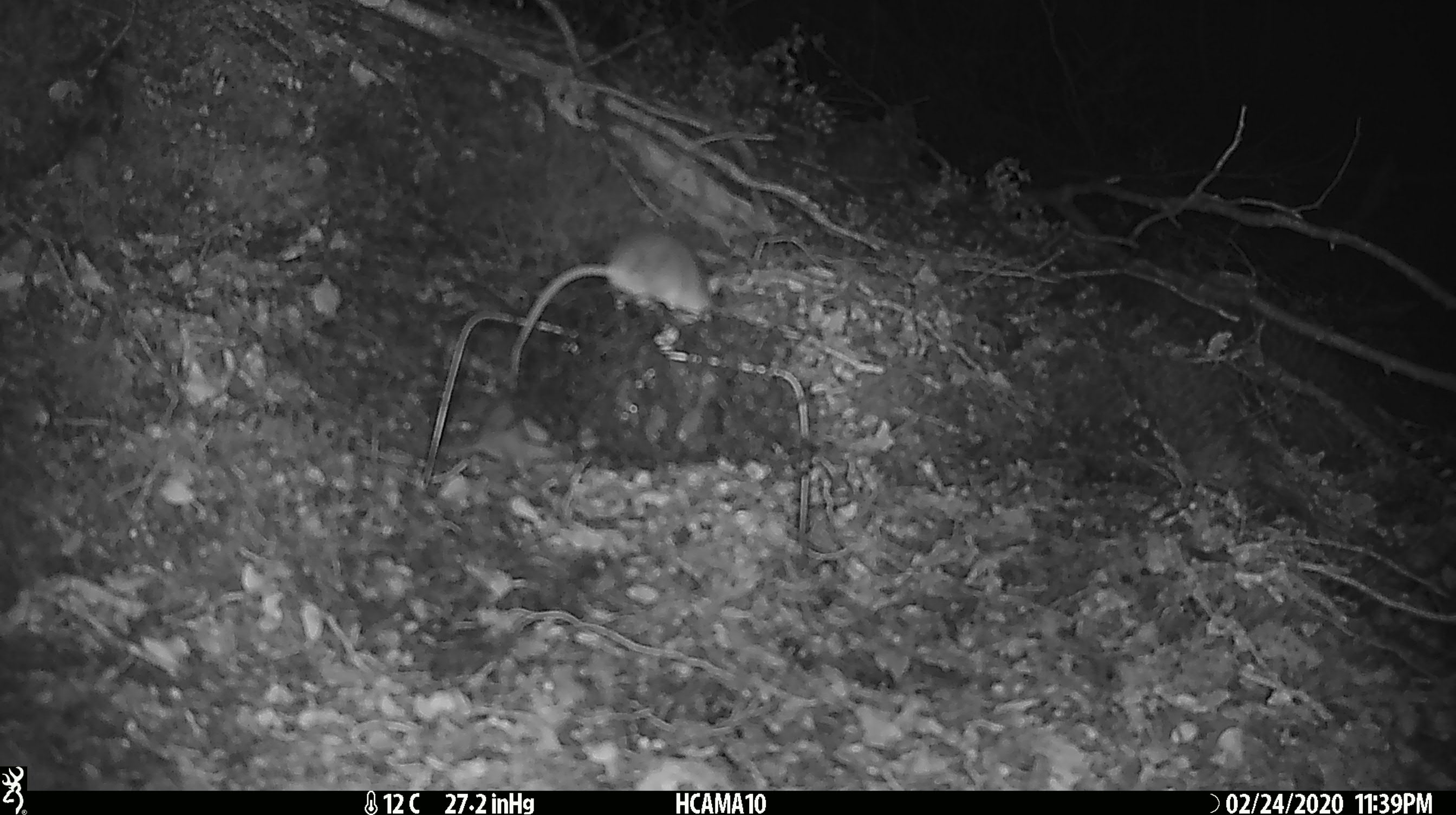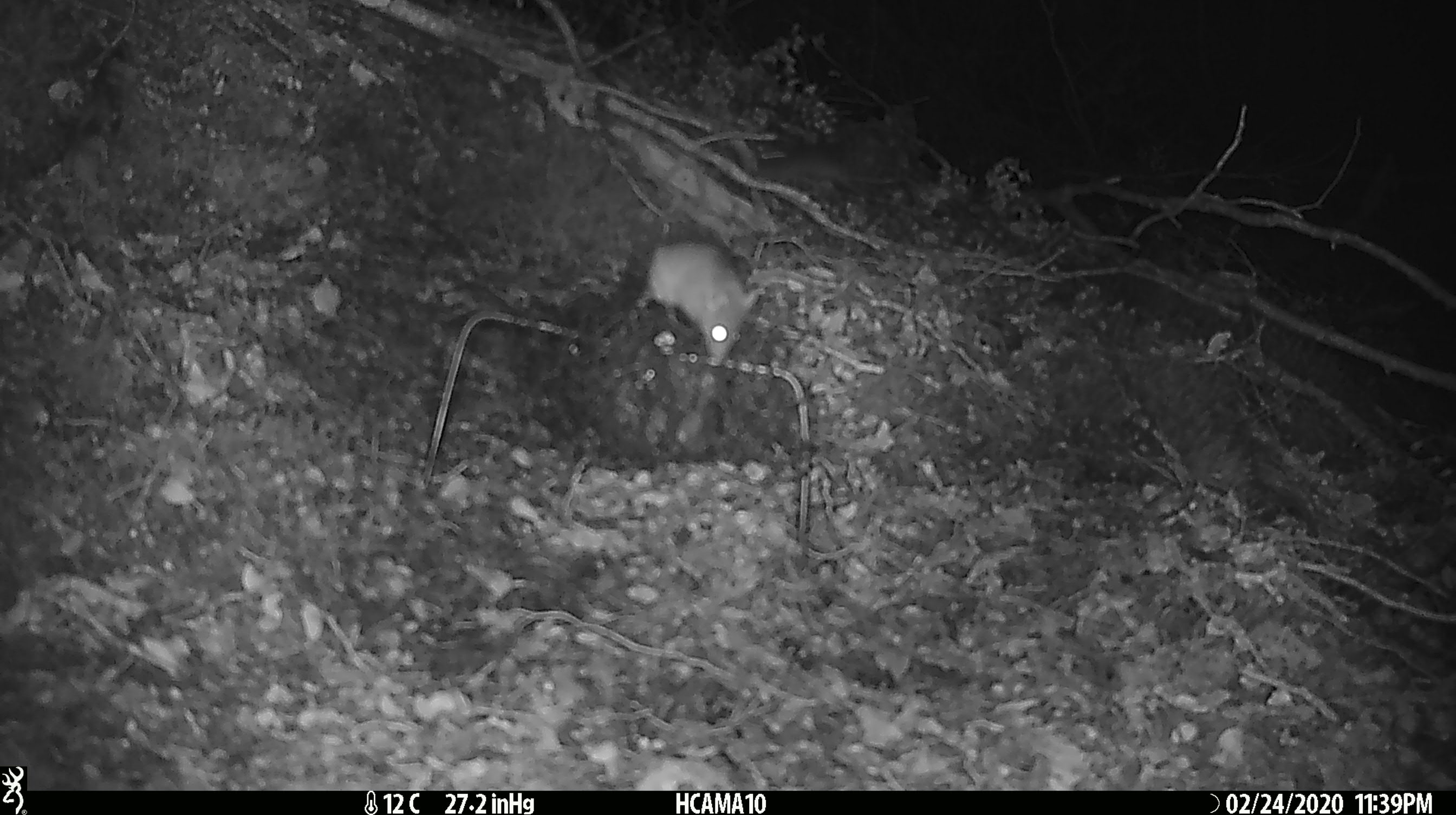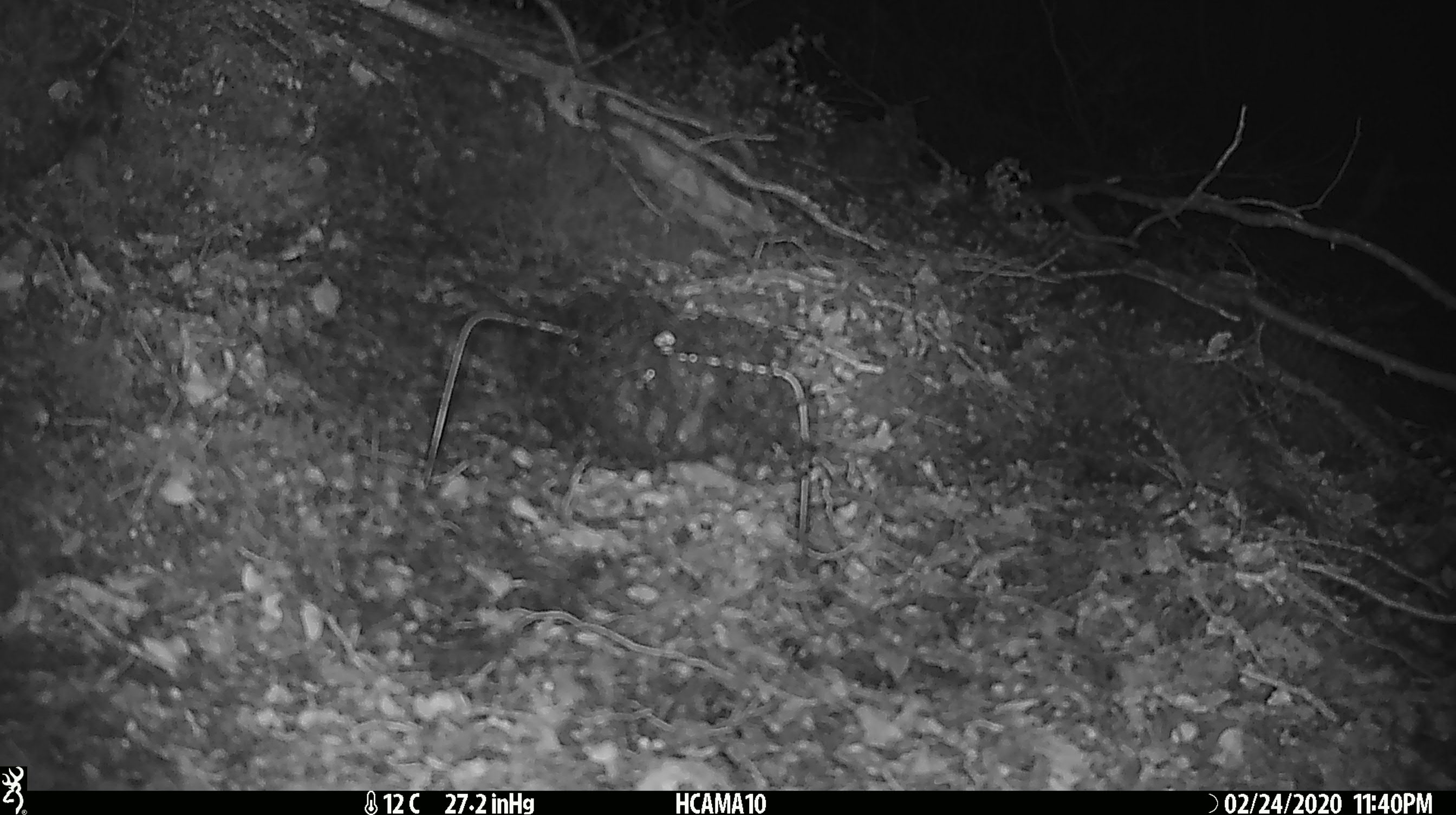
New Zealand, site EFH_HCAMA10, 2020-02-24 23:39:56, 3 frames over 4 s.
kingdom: Animalia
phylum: Chordata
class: Mammalia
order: Rodentia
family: Muridae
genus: Mus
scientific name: Mus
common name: mouse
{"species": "mouse (Mus)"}